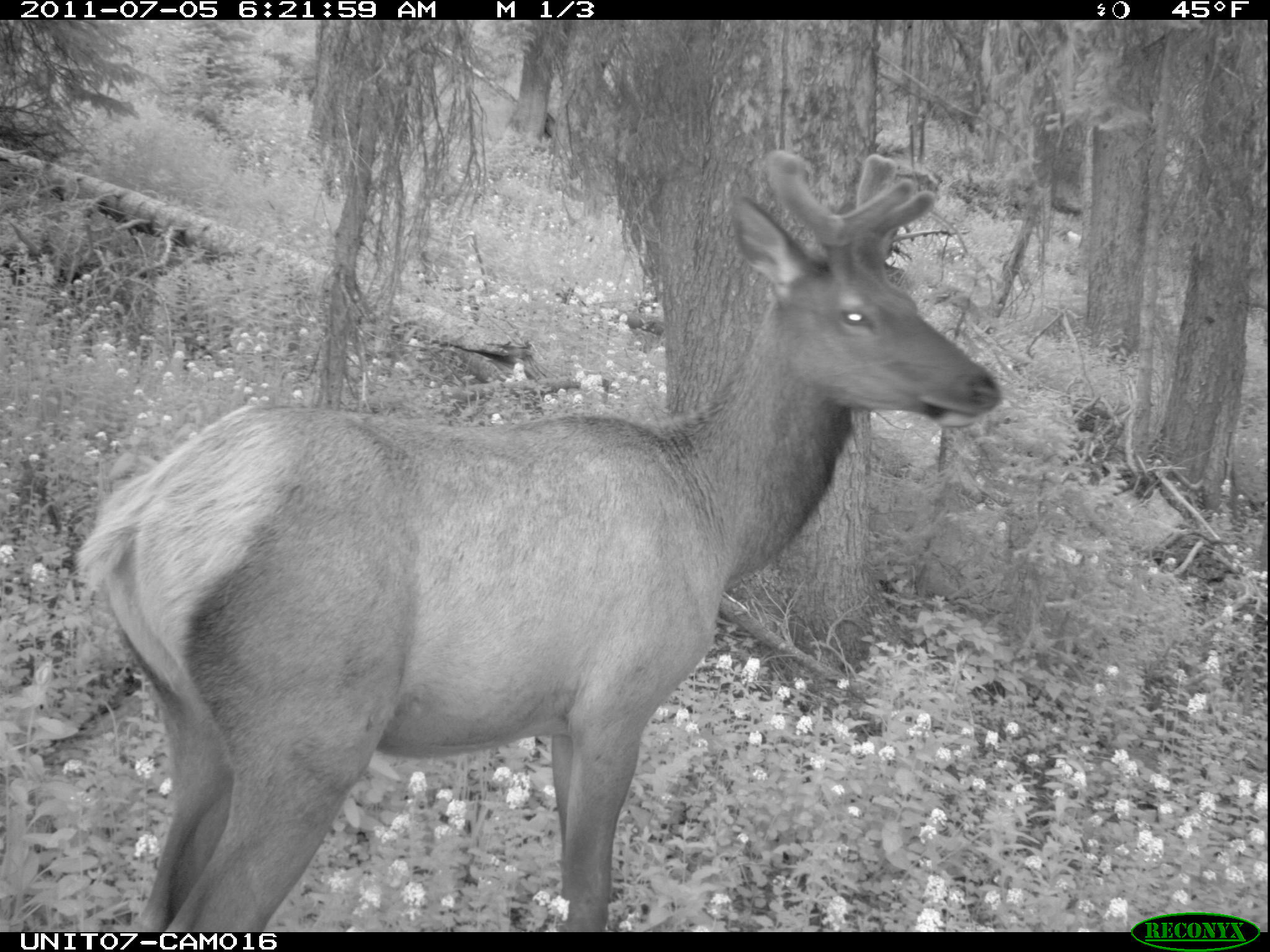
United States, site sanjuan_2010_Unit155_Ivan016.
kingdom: Animalia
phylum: Chordata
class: Mammalia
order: Artiodactyla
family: Cervidae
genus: Cervus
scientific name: Cervus elaphus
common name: red deer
Cervus elaphus (red deer).